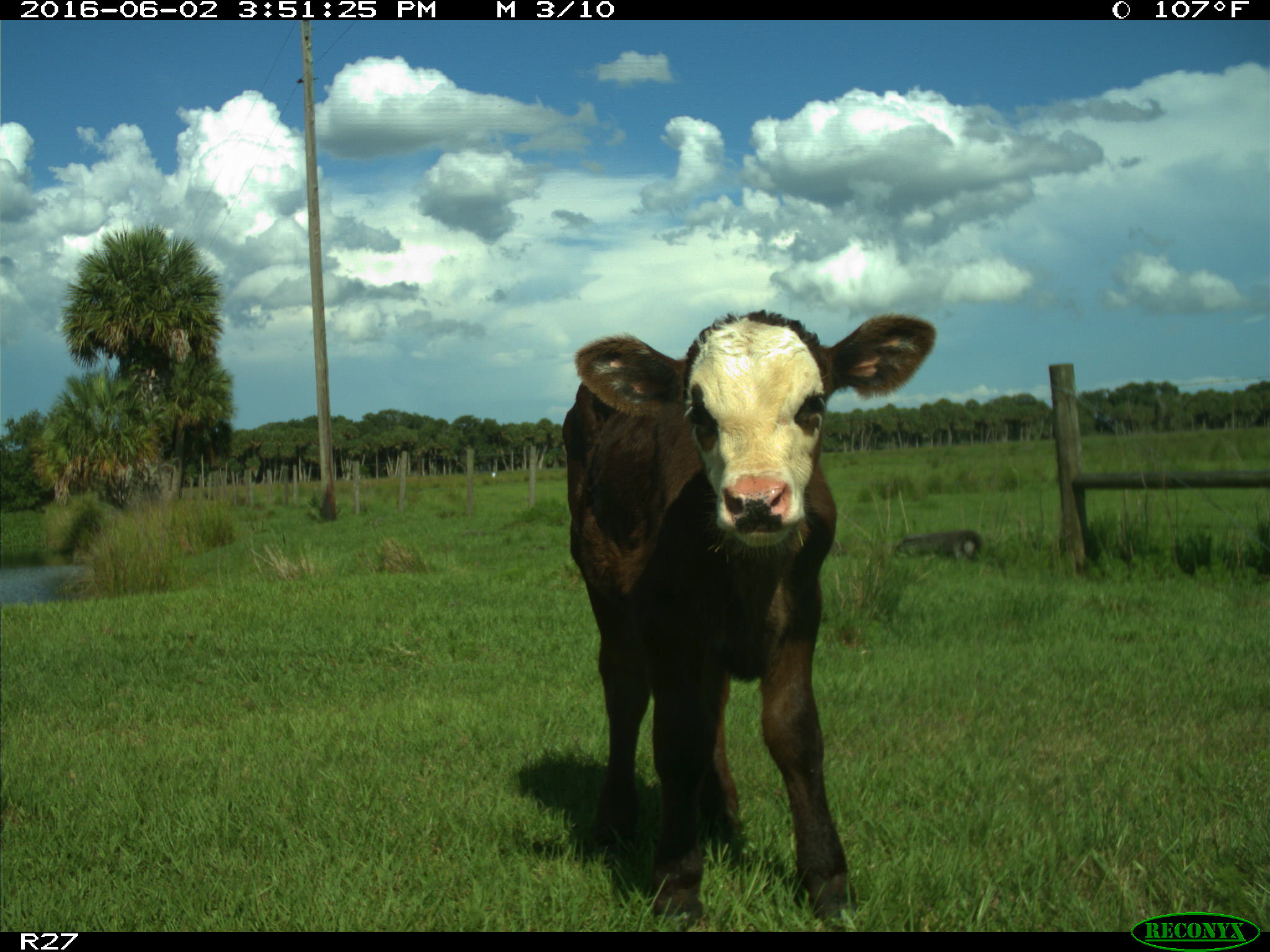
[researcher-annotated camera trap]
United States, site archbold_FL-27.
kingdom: Animalia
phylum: Chordata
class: Mammalia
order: Artiodactyla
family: Bovidae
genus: Bos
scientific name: Bos taurus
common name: domestic cow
Bos taurus (domestic cow).